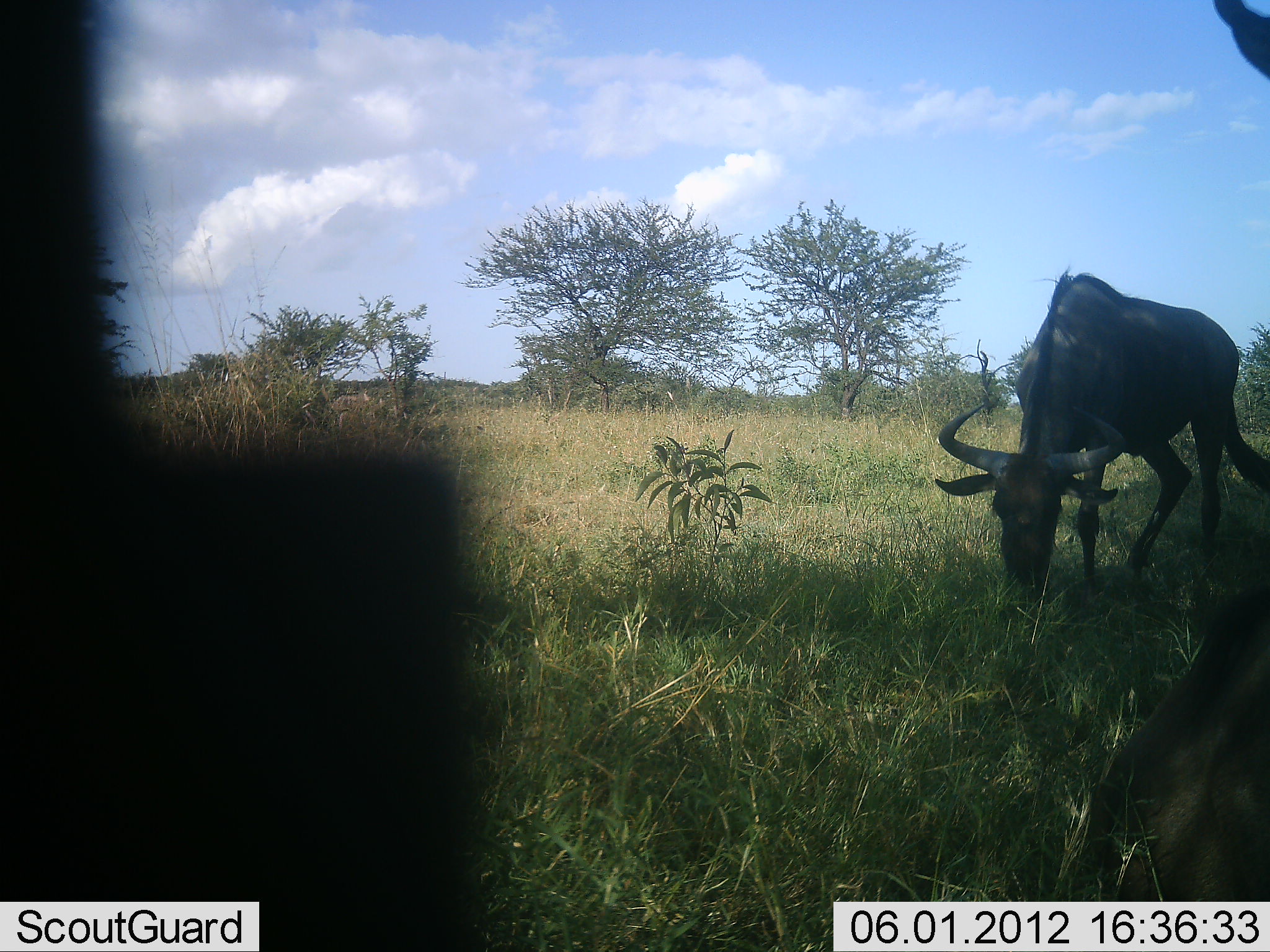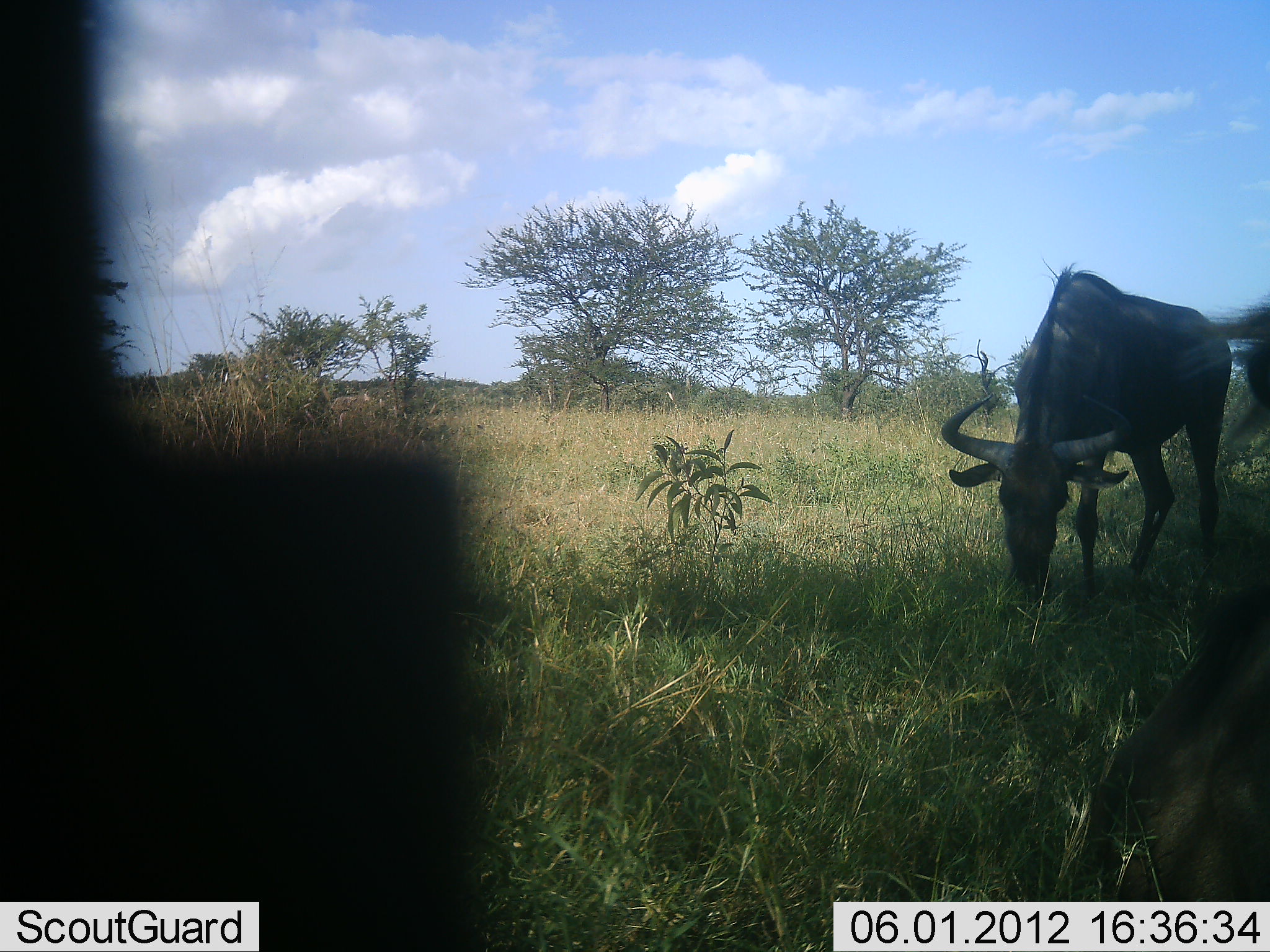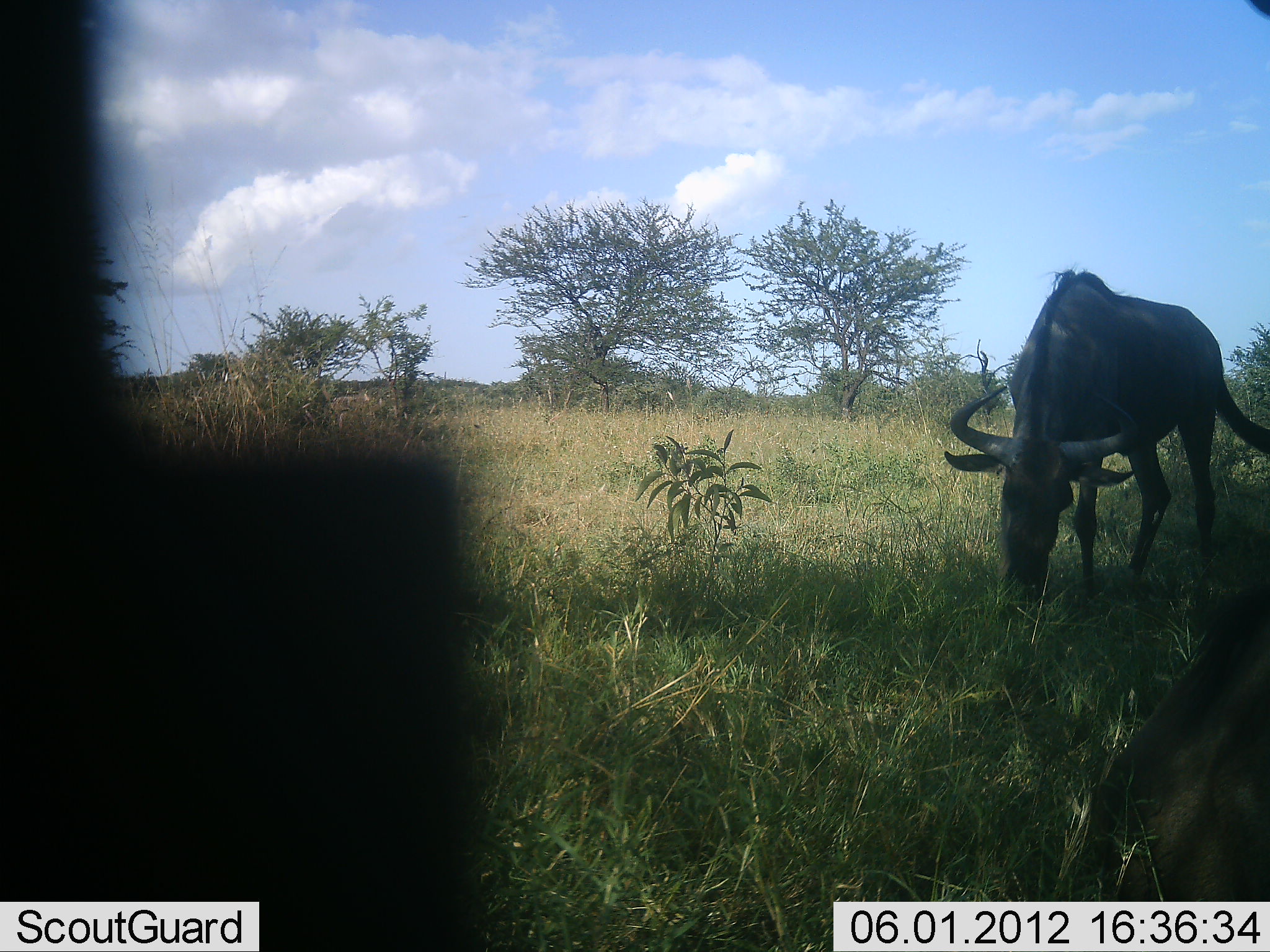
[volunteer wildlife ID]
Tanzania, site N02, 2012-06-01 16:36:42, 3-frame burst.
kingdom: Animalia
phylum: Chordata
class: Mammalia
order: Artiodactyla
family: Bovidae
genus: Connochaetes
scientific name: Connochaetes taurinus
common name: blue wildebeest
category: wildebeest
Wildebeest (blue wildebeest) (Connochaetes taurinus), count 2. Behavior (volunteer vote fractions): standing 30%, resting 40%, moving 10%, interacting 0%. Young present (vote fraction): 0%. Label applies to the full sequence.